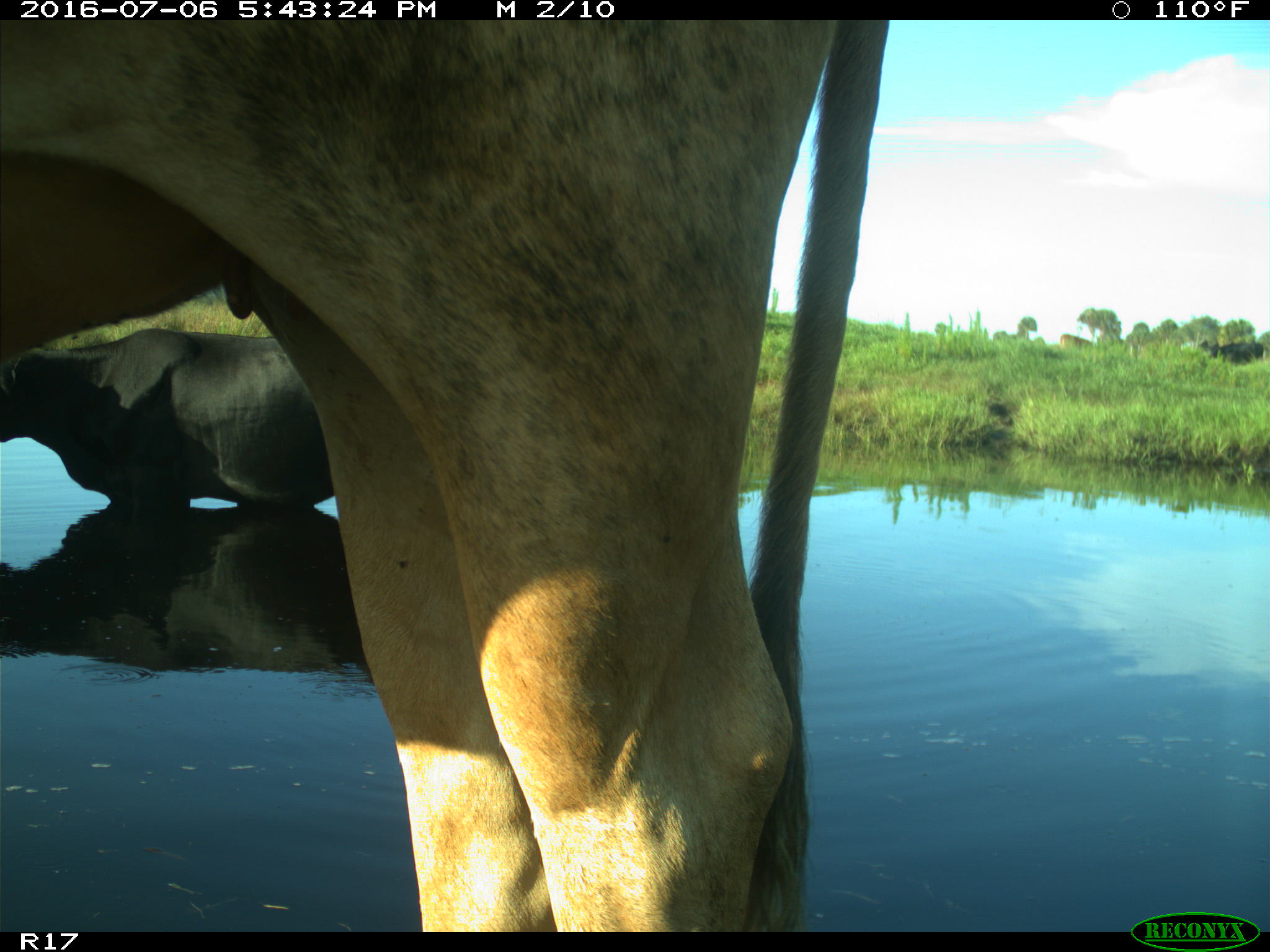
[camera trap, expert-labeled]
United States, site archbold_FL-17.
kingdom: Animalia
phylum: Chordata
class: Mammalia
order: Artiodactyla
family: Bovidae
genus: Bos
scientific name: Bos taurus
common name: domestic cow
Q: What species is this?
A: Bos taurus (domestic cow).